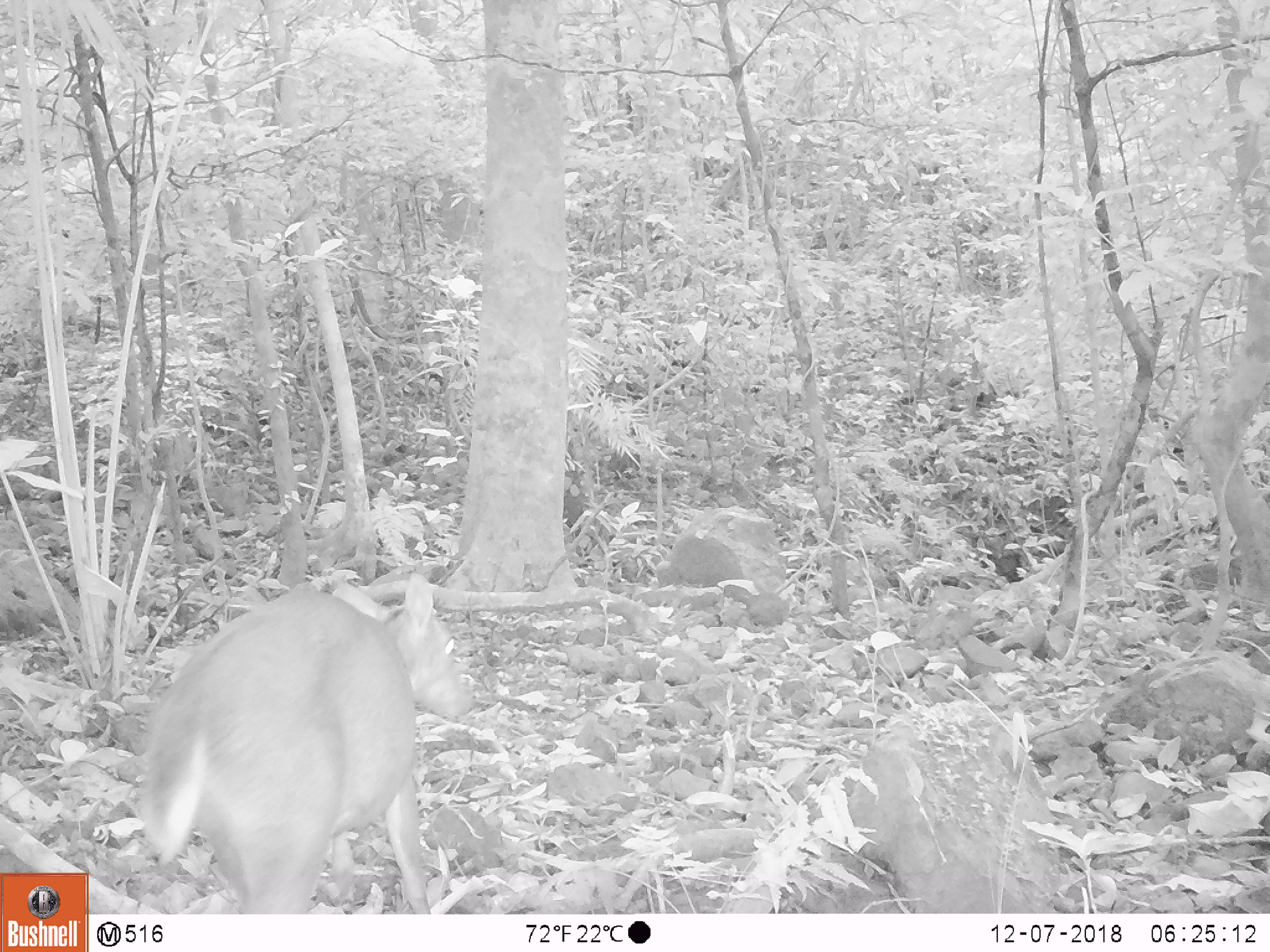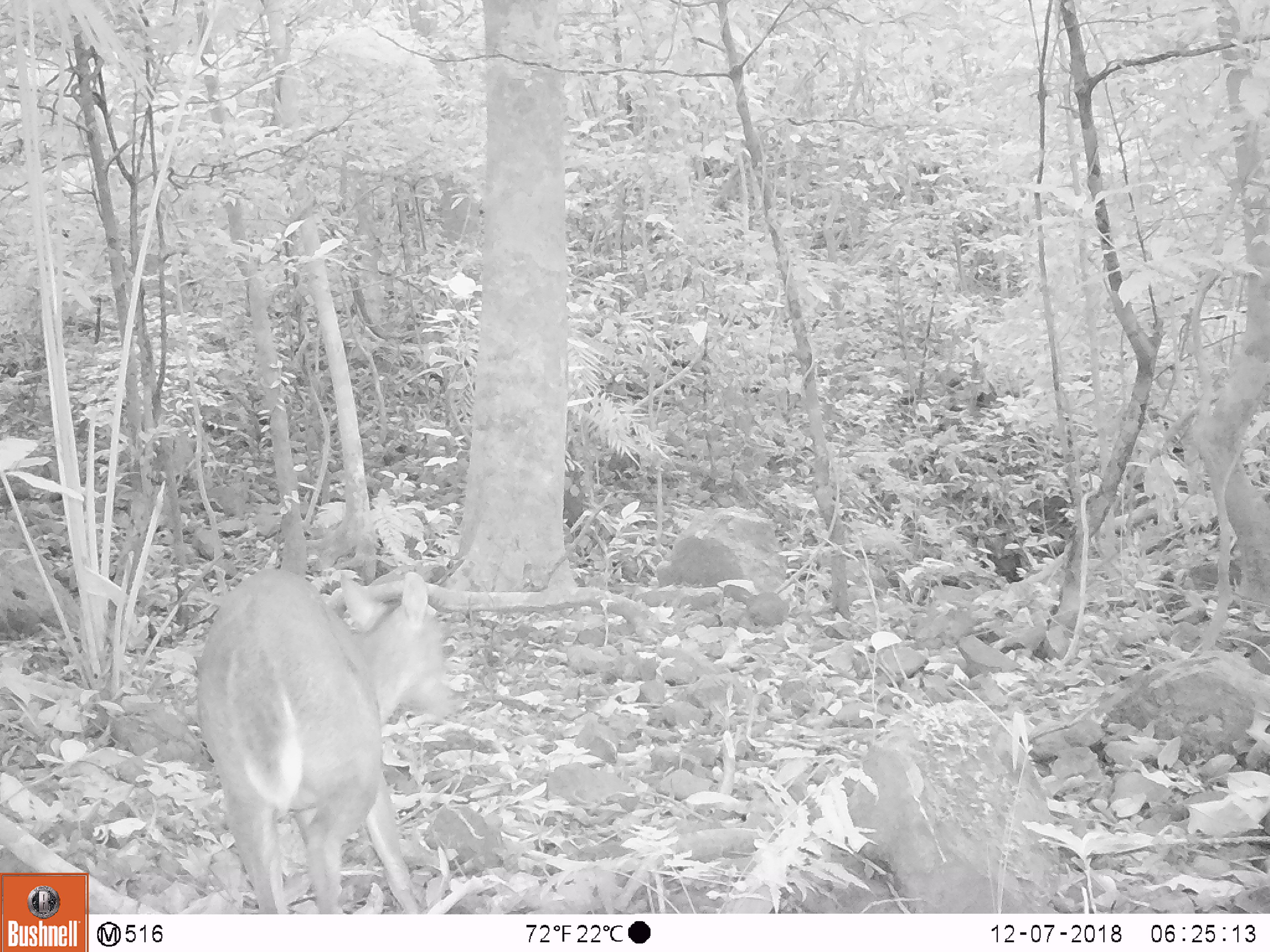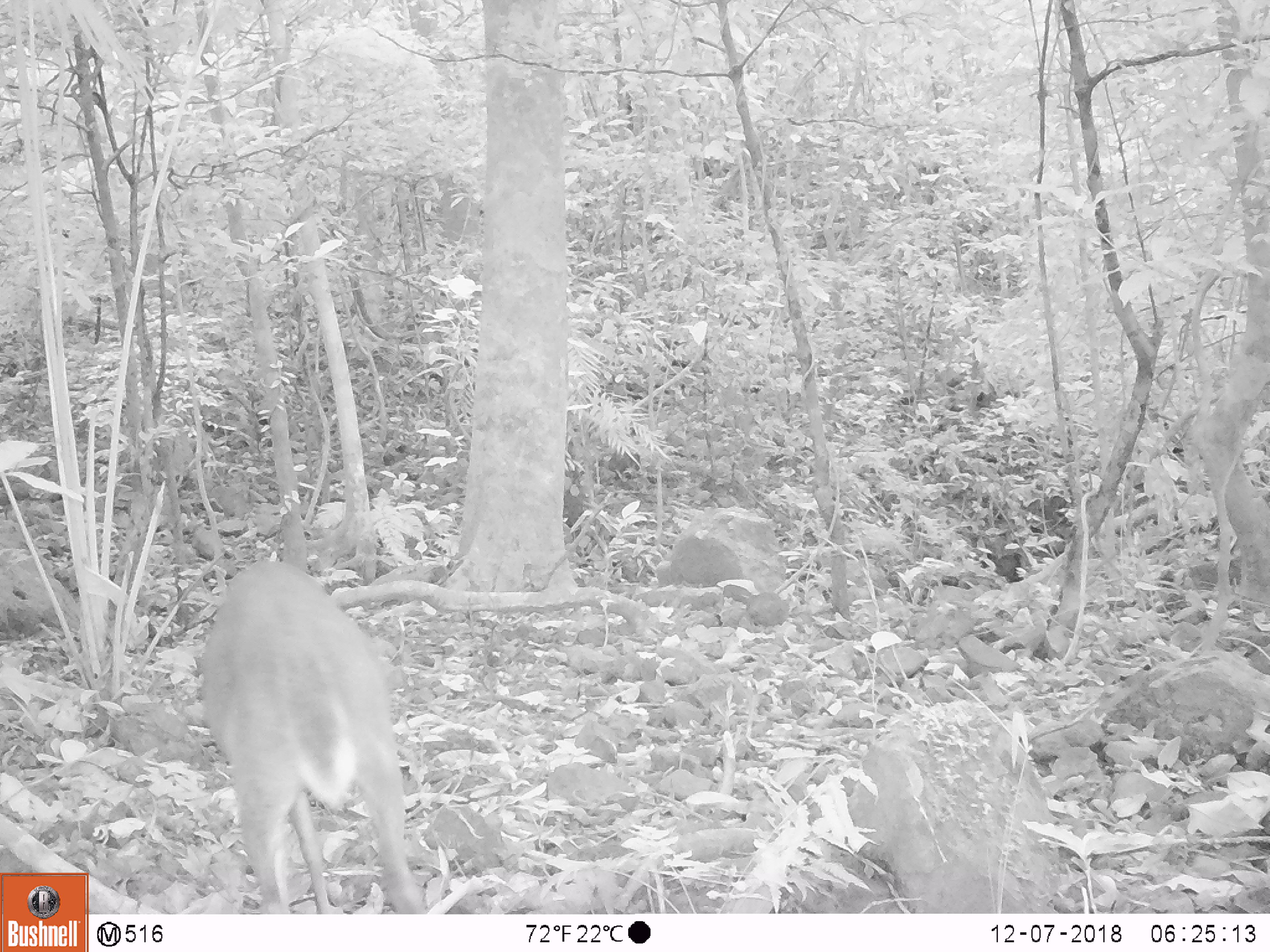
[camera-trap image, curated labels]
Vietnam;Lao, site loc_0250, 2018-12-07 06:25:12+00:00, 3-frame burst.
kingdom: Animalia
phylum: Chordata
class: Mammalia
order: Artiodactyla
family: Cervidae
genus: Muntiacus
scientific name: Muntiacus vuquangensis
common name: large-antlered muntjac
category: large antlered muntjac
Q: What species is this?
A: Large antlered muntjac (large-antlered muntjac) (Muntiacus vuquangensis).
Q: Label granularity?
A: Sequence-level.